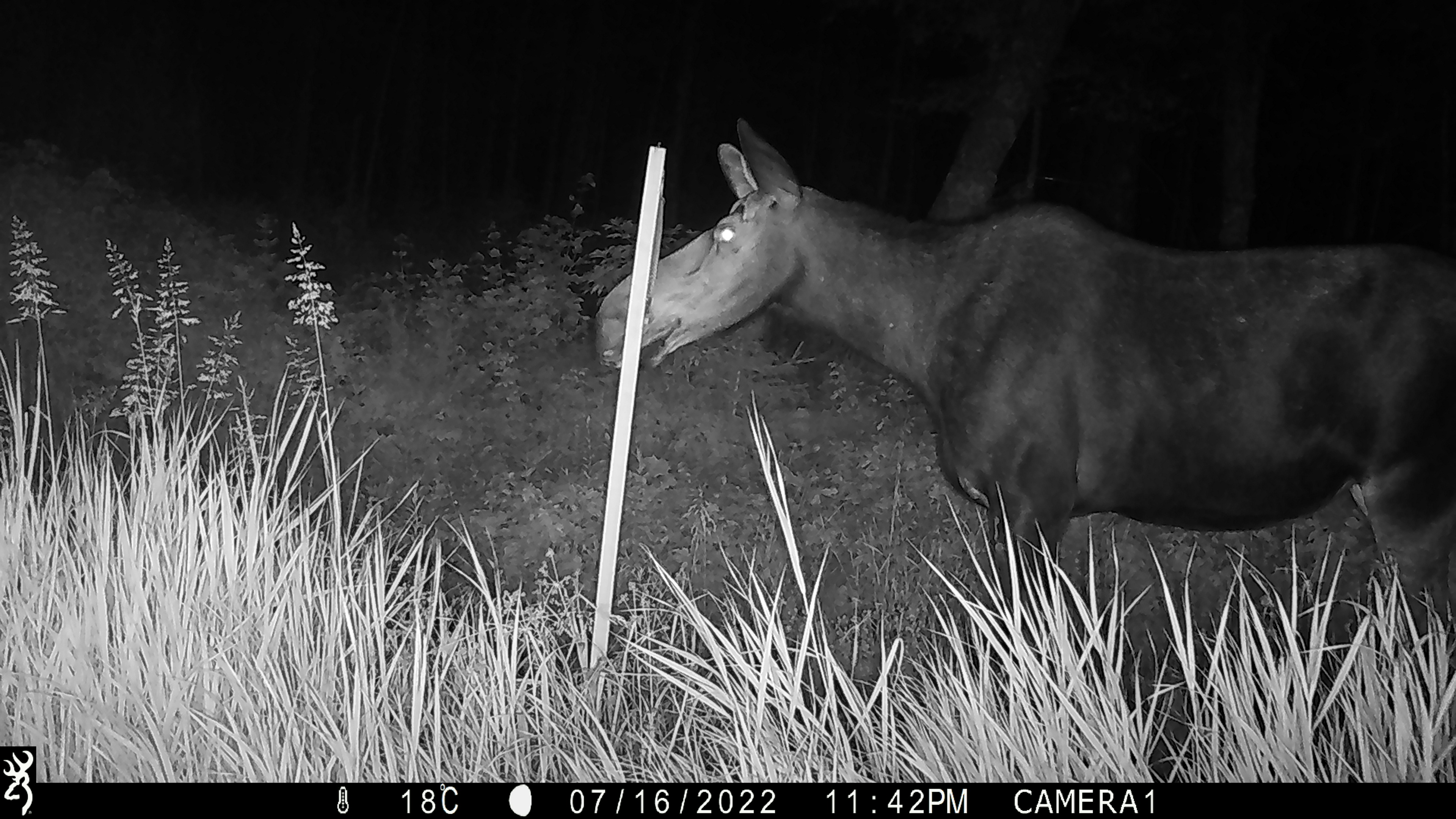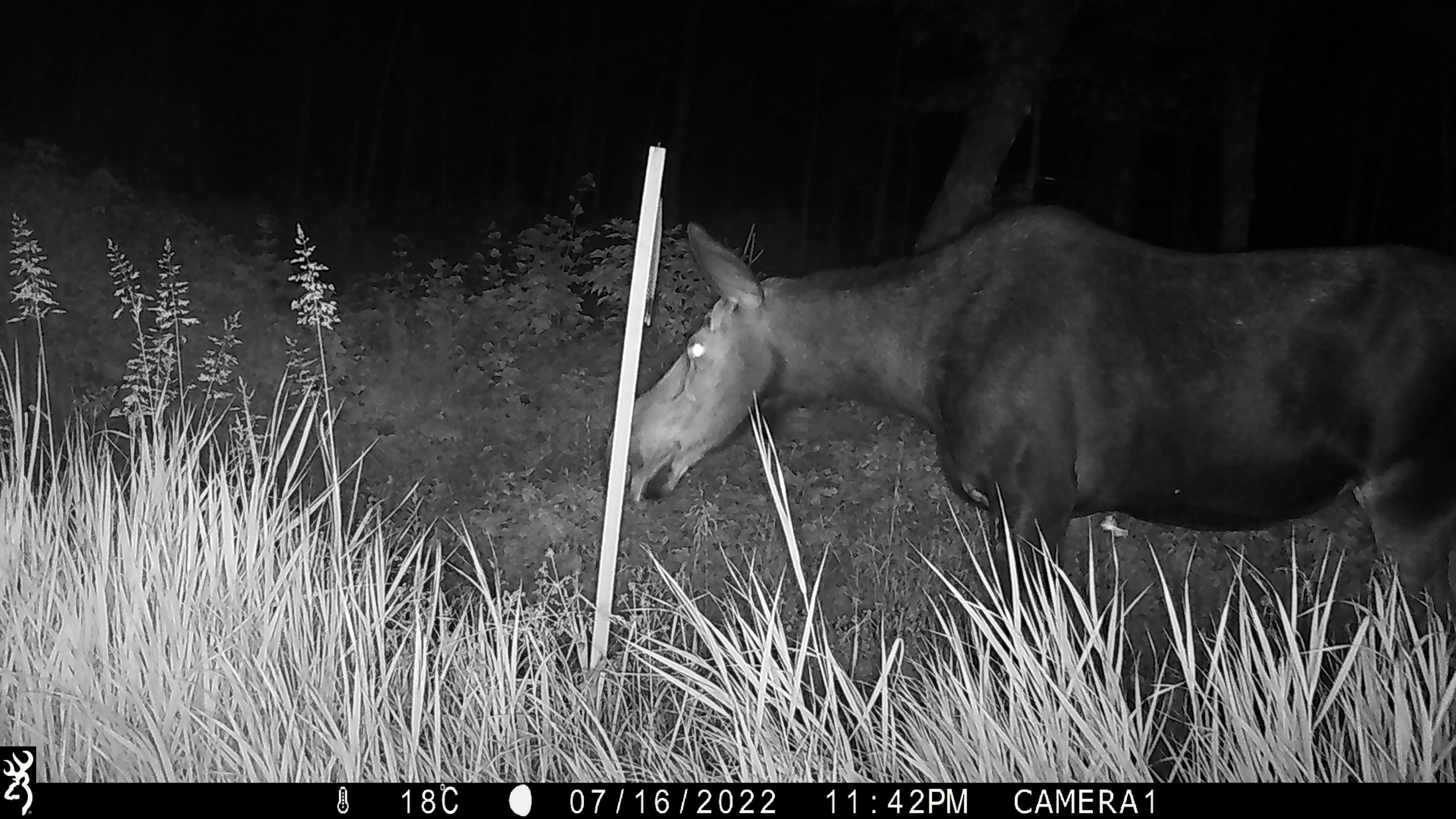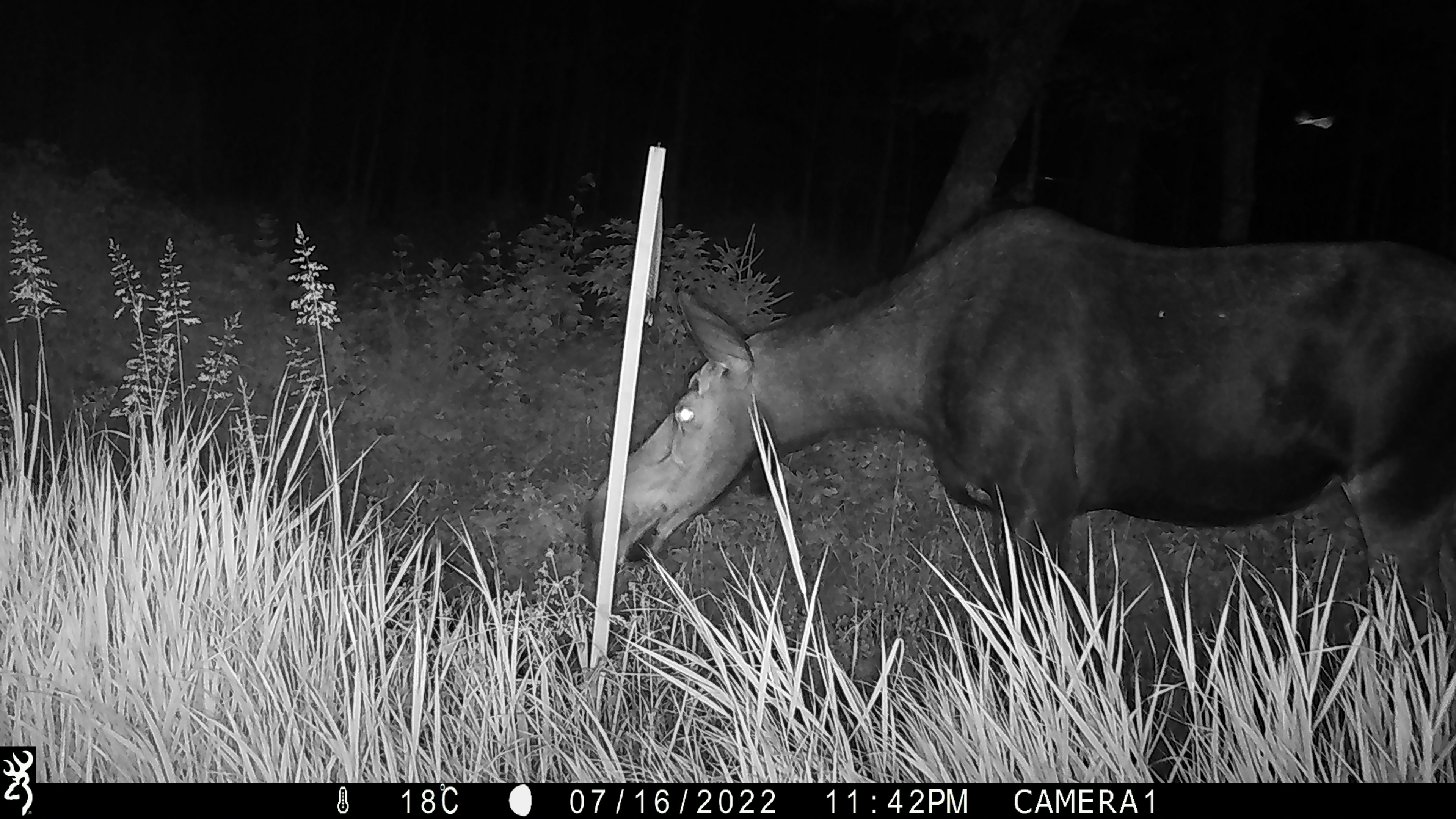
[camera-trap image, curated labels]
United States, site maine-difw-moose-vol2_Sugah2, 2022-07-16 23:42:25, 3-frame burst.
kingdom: Animalia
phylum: Chordata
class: Mammalia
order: Artiodactyla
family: Cervidae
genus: Alces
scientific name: Alces alces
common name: moose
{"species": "moose (Alces alces)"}